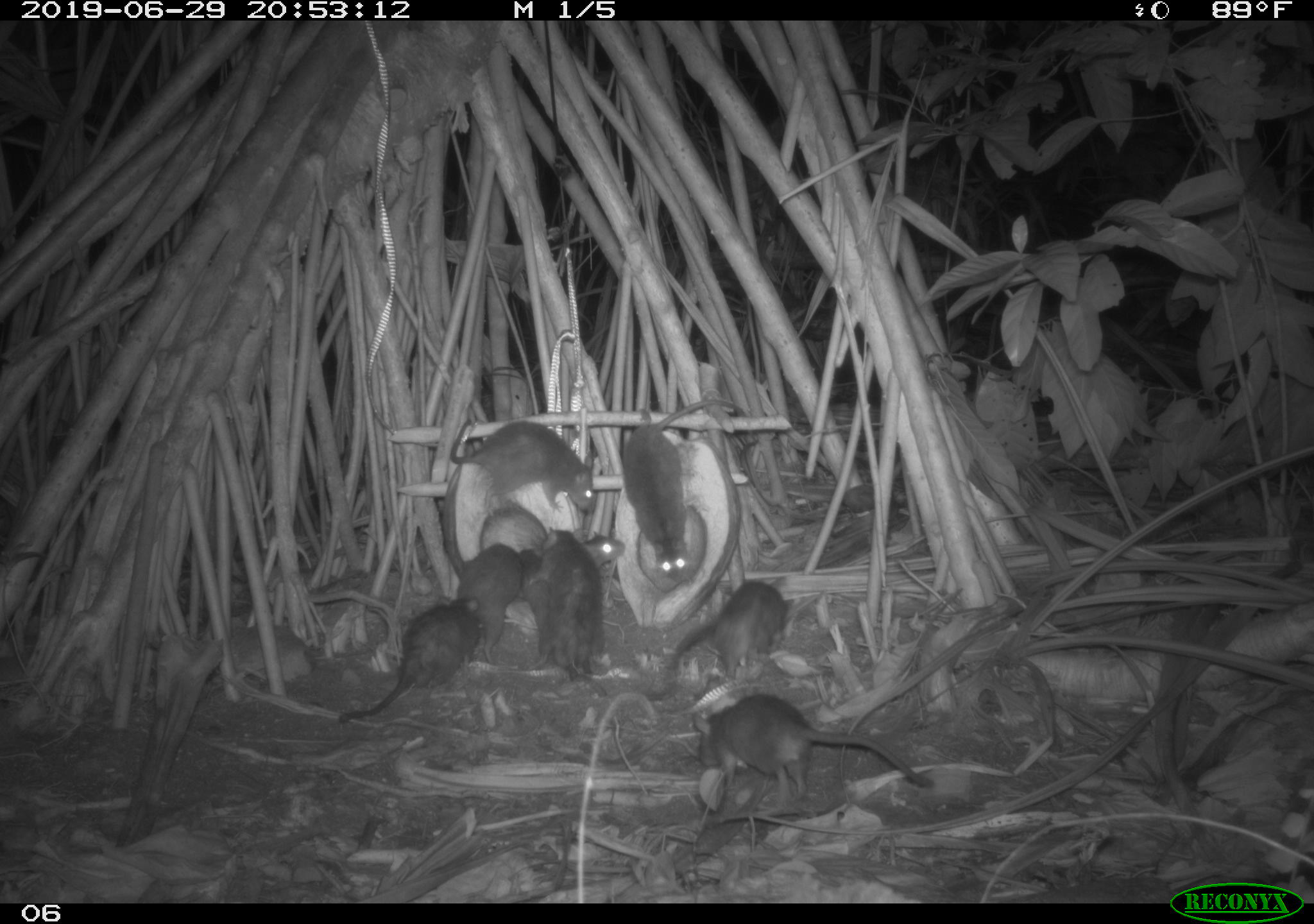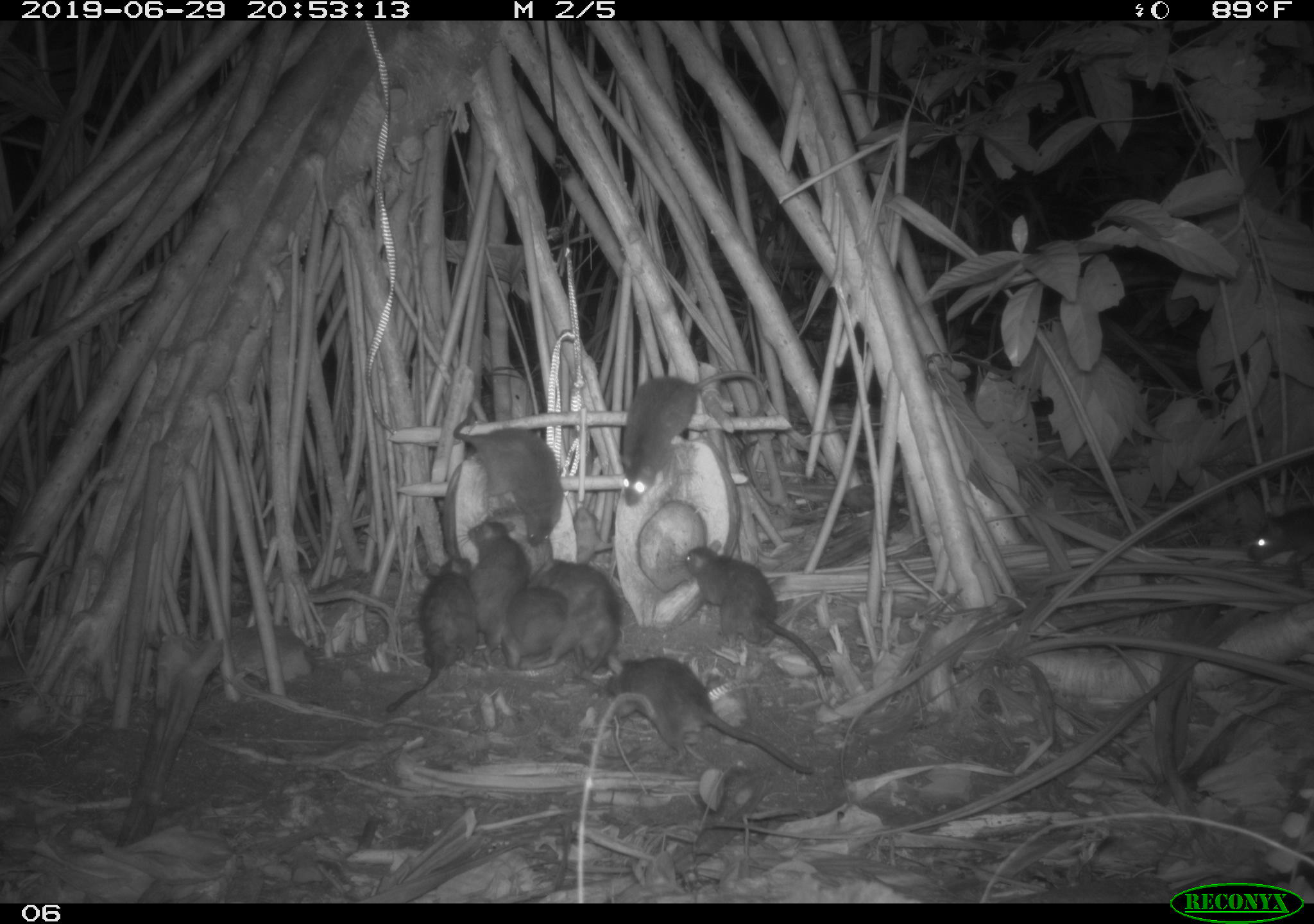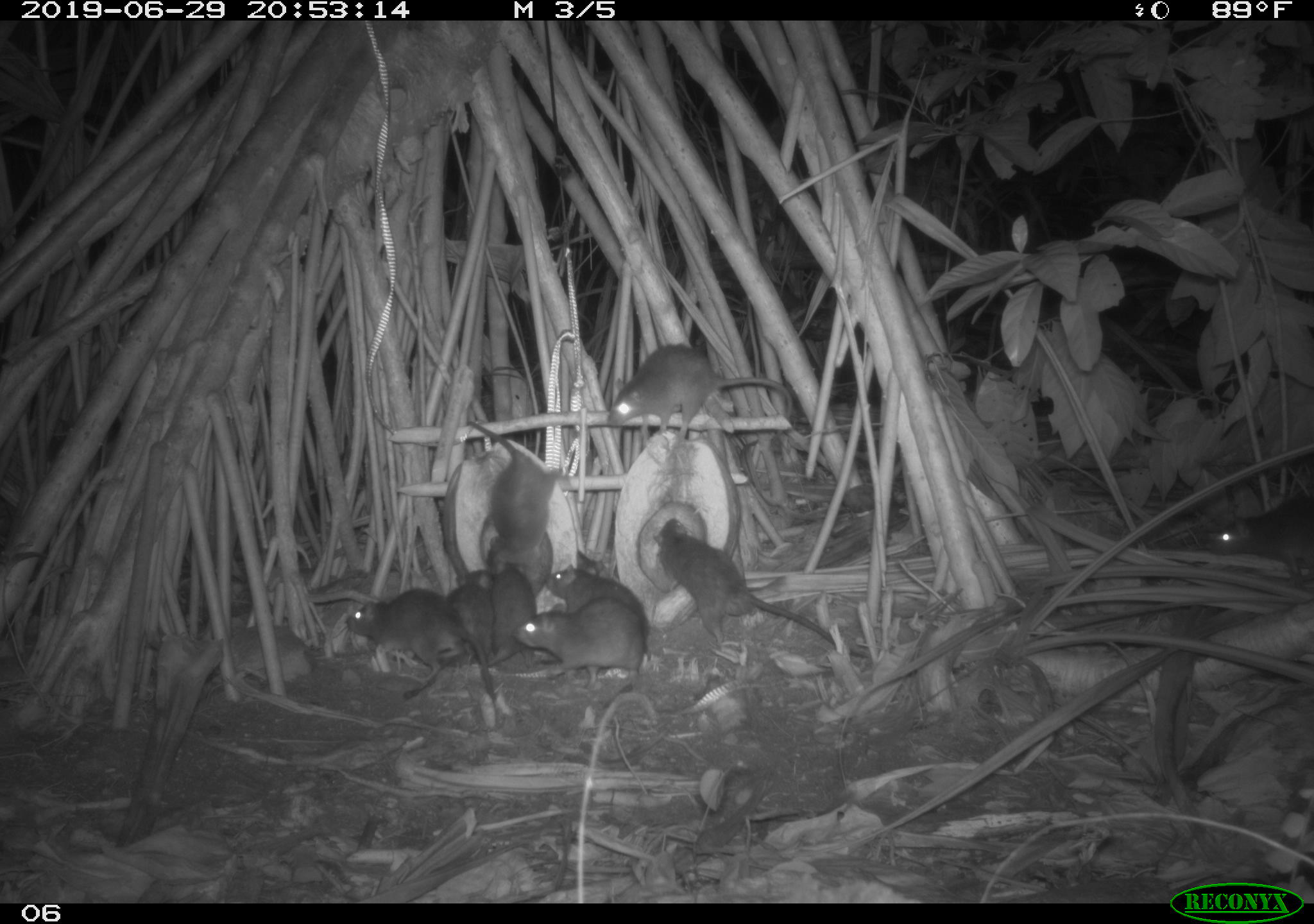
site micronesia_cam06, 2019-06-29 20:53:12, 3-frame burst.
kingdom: Animalia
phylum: Chordata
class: Mammalia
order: Rodentia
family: Muridae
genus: Rattus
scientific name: Rattus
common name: rat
Rat (Rattus).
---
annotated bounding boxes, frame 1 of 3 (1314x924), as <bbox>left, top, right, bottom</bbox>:
rat: <bbox>682, 690, 939, 809</bbox>; <bbox>619, 395, 751, 588</bbox>; <bbox>339, 591, 489, 725</bbox>; <bbox>445, 413, 601, 518</bbox>; <bbox>665, 576, 798, 685</bbox>; <bbox>534, 524, 610, 689</bbox>; <bbox>454, 537, 524, 669</bbox>; <bbox>514, 549, 550, 669</bbox>; <bbox>581, 530, 628, 578</bbox>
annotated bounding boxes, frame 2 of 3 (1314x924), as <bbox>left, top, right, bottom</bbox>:
rat: <bbox>601, 644, 810, 780</bbox>; <bbox>616, 366, 772, 508</bbox>; <bbox>676, 540, 825, 682</bbox>; <bbox>451, 407, 567, 556</bbox>; <bbox>384, 555, 479, 718</bbox>; <bbox>457, 518, 534, 664</bbox>; <bbox>529, 558, 629, 658</bbox>; <bbox>500, 578, 572, 667</bbox>; <bbox>1243, 499, 1314, 574</bbox>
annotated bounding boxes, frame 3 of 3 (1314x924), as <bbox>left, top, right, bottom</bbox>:
rat: <bbox>654, 518, 869, 658</bbox>; <bbox>606, 343, 800, 447</bbox>; <bbox>345, 585, 497, 714</bbox>; <bbox>461, 418, 574, 584</bbox>; <bbox>511, 593, 649, 689</bbox>; <bbox>1210, 488, 1314, 590</bbox>; <bbox>447, 565, 510, 699</bbox>; <bbox>542, 560, 653, 622</bbox>; <bbox>489, 556, 543, 672</bbox>